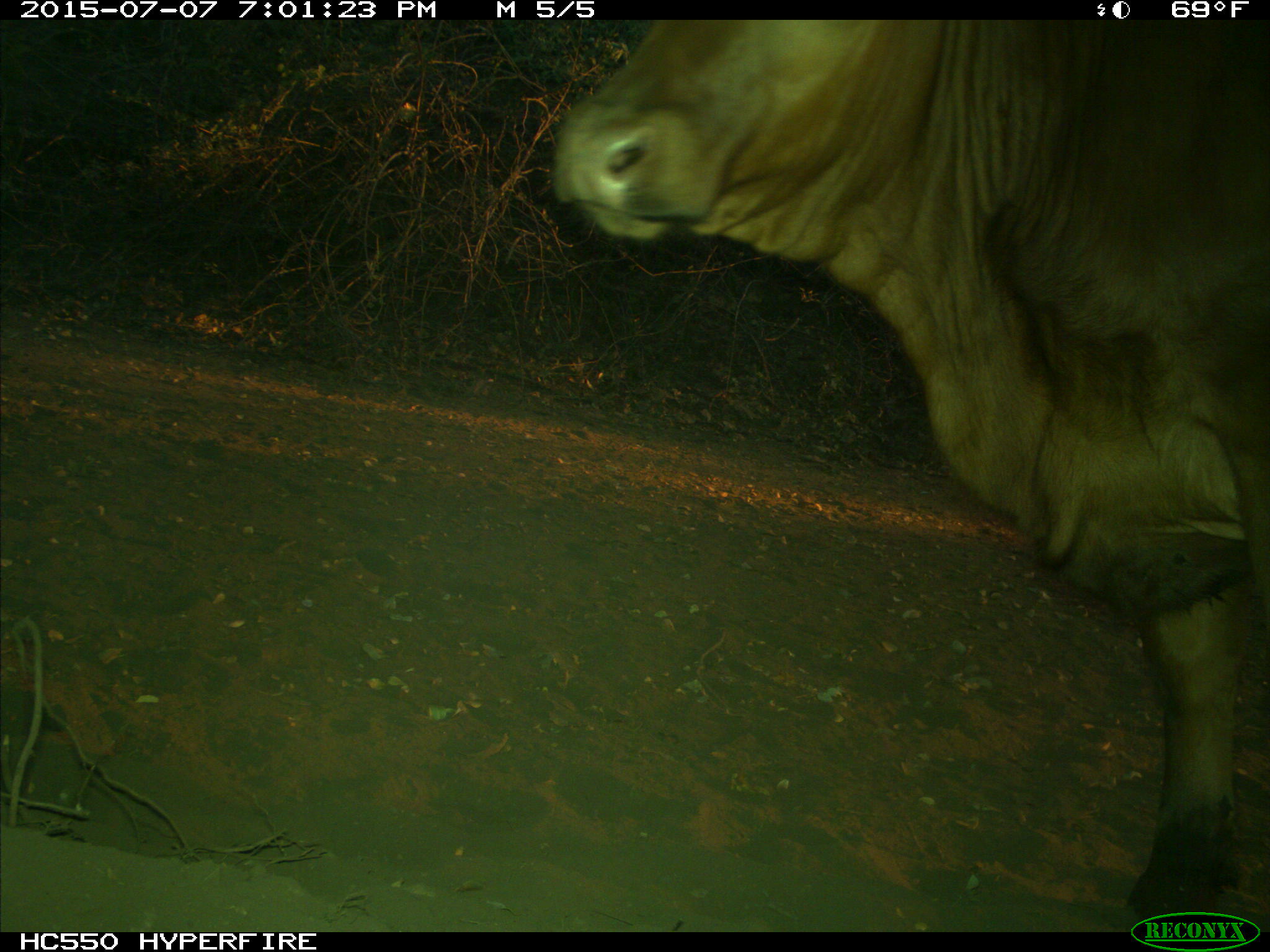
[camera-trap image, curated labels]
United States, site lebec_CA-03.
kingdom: Animalia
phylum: Chordata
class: Mammalia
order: Artiodactyla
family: Bovidae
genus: Bos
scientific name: Bos taurus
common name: domestic cow